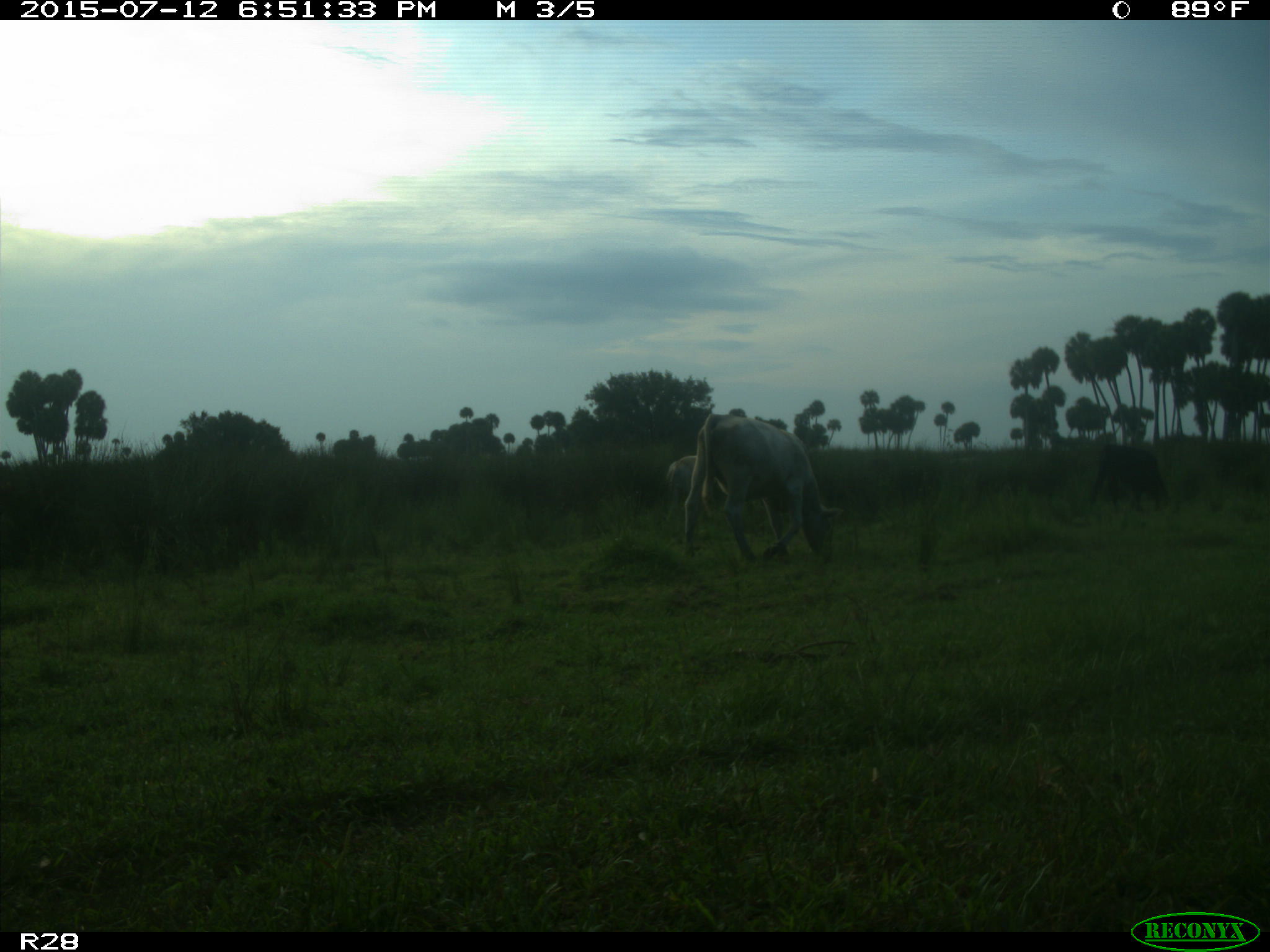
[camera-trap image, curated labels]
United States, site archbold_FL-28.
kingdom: Animalia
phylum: Chordata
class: Mammalia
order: Artiodactyla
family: Bovidae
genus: Bos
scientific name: Bos taurus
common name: domestic cow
Bos taurus (domestic cow).